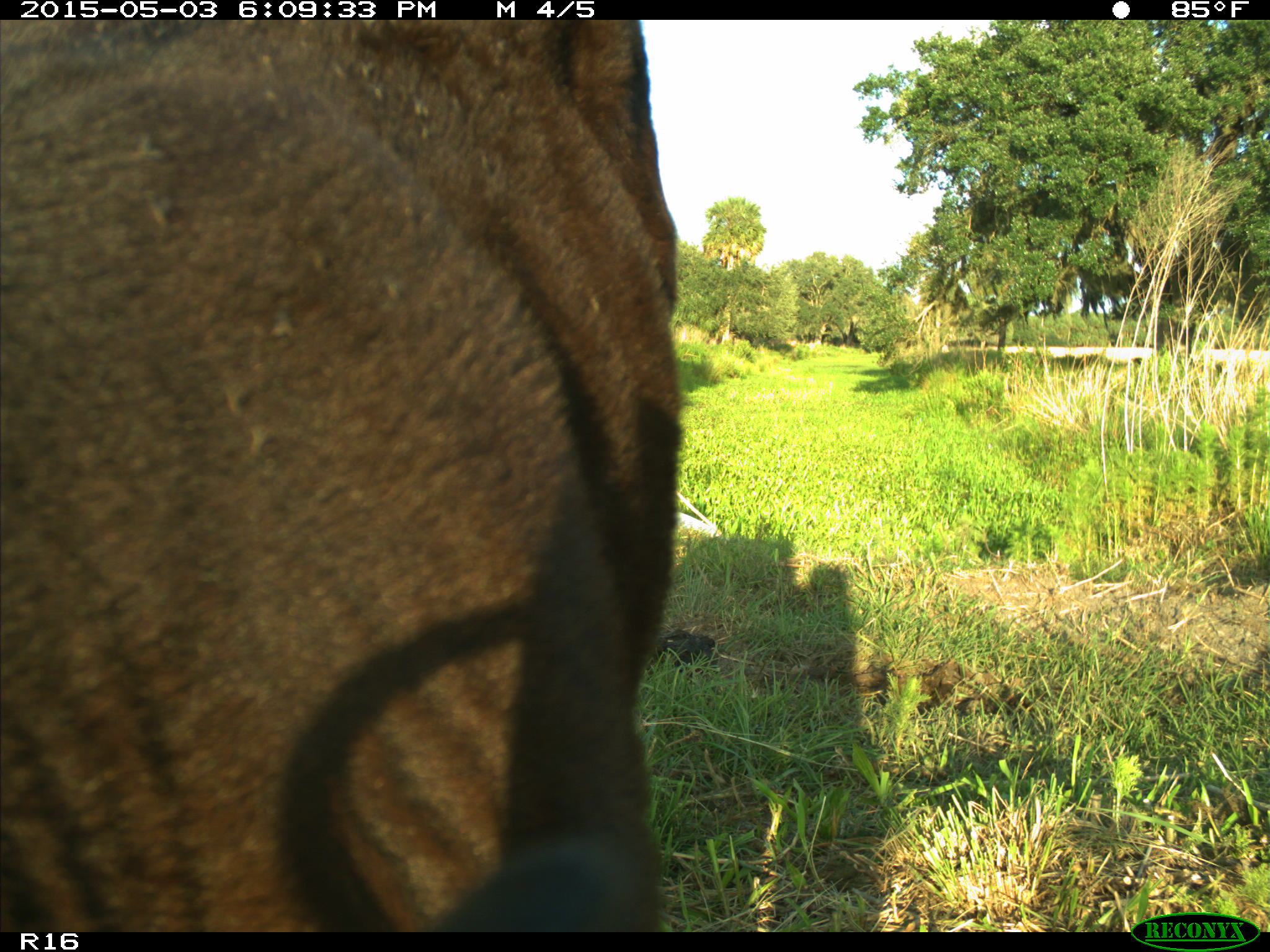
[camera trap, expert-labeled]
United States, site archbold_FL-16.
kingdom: Animalia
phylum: Chordata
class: Mammalia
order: Artiodactyla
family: Bovidae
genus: Bos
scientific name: Bos taurus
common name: domestic cow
Bos taurus (domestic cow).